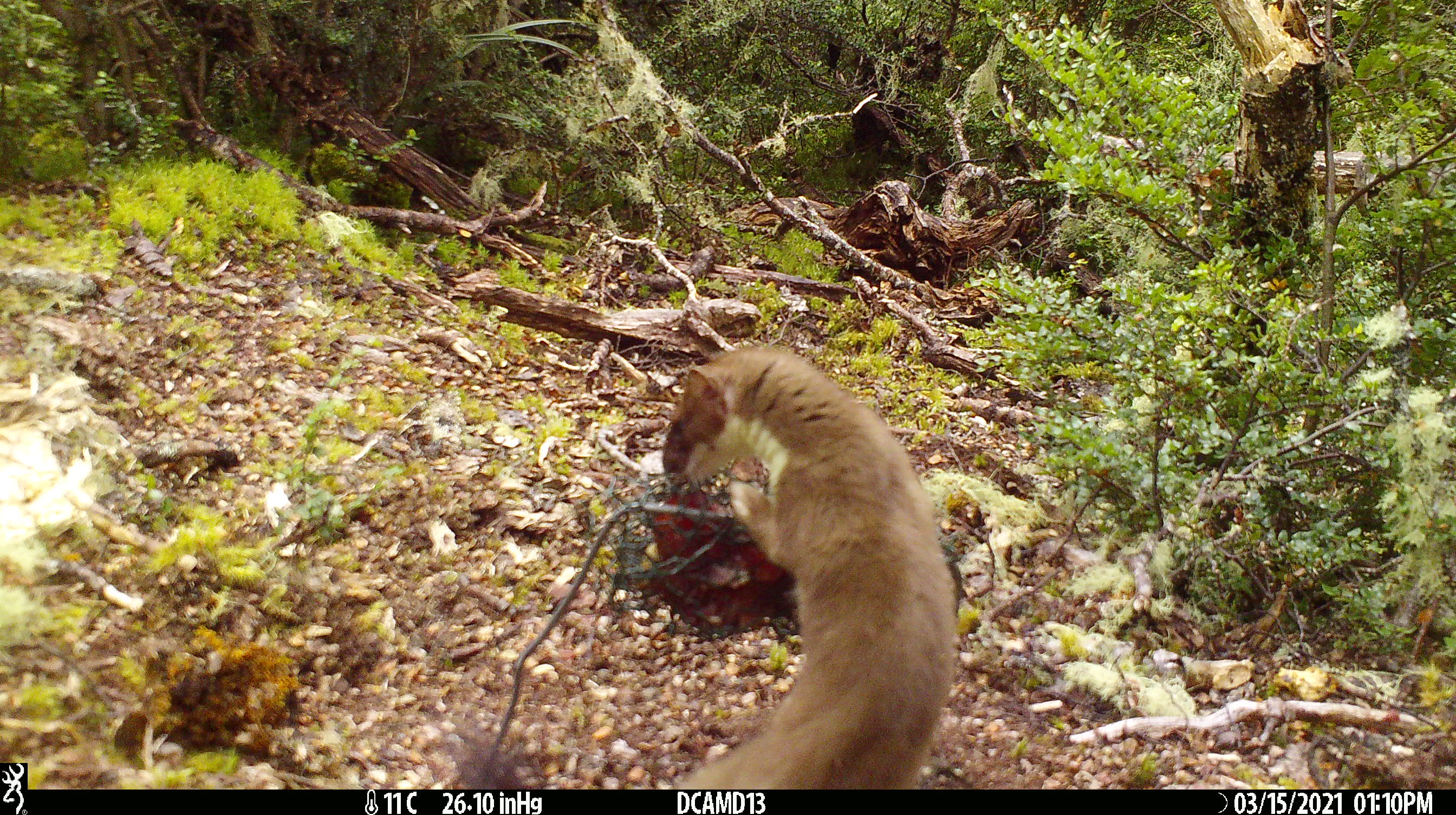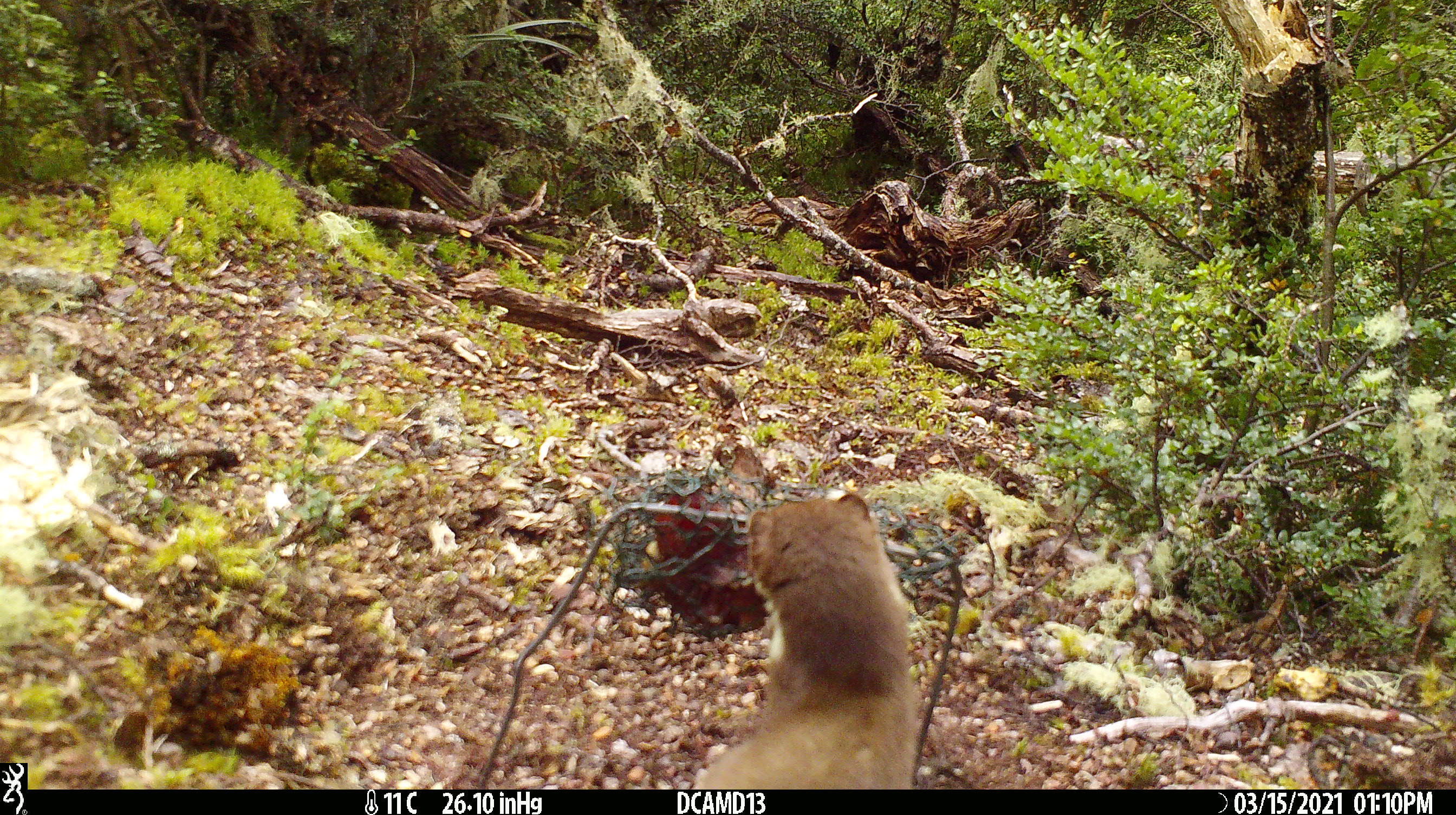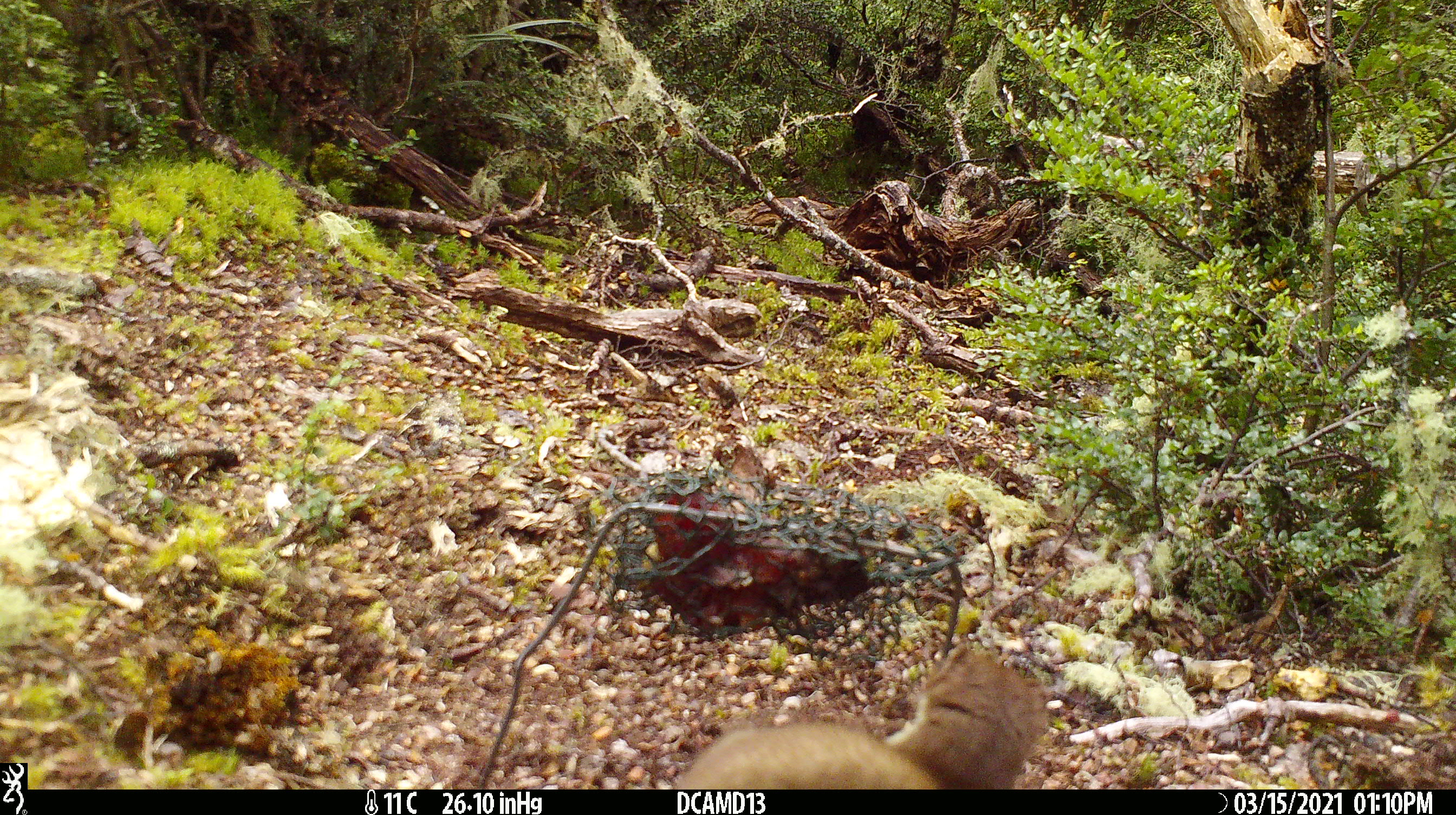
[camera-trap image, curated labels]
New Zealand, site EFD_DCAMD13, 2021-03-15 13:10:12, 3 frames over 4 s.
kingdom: Animalia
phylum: Chordata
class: Mammalia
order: Carnivora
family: Mustelidae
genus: Mustela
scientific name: Mustela erminea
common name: stoat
Stoat (Mustela erminea).